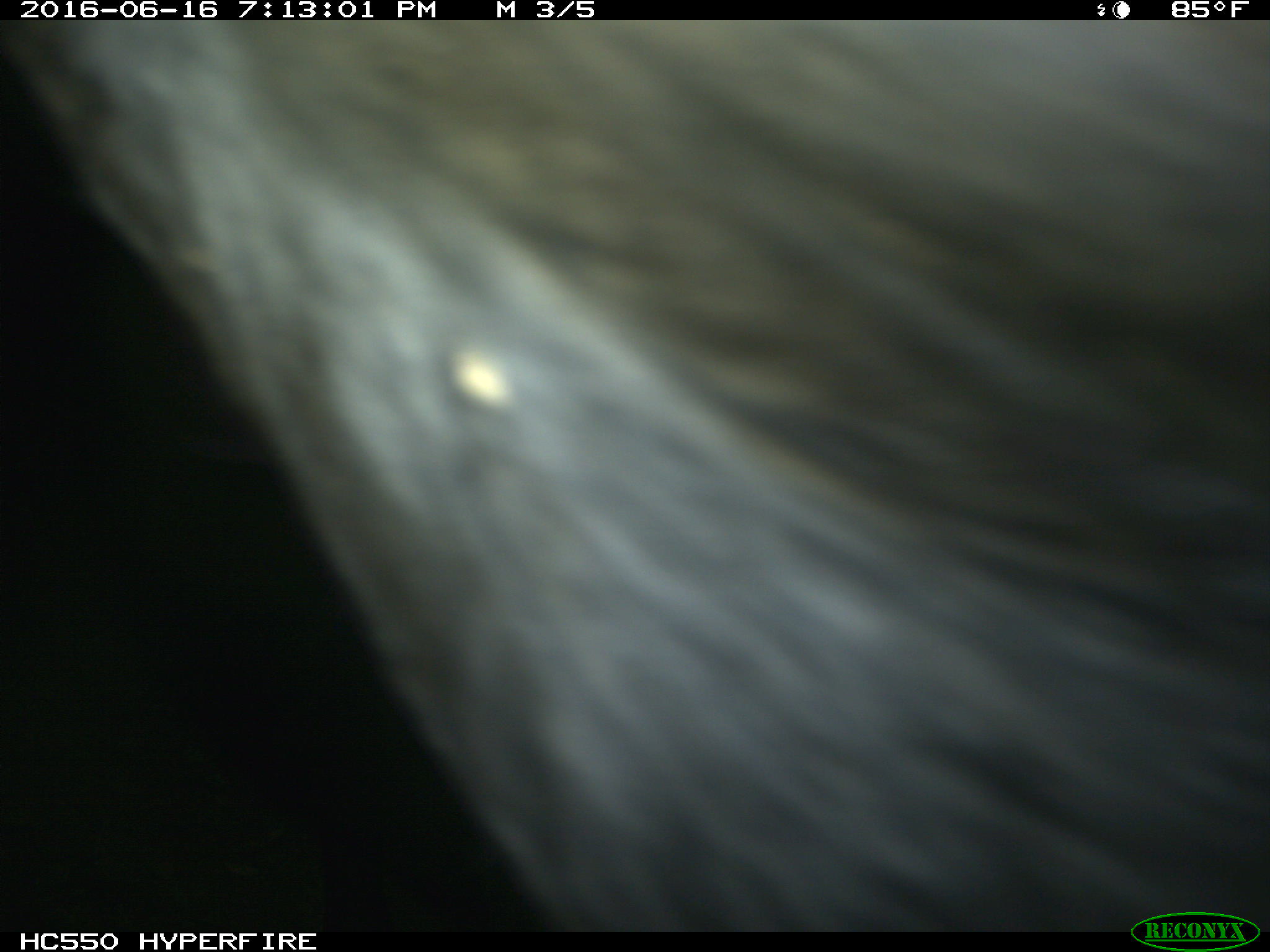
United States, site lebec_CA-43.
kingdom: Animalia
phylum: Chordata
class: Mammalia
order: Artiodactyla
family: Bovidae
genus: Bos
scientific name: Bos taurus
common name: domestic cow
Bos taurus (domestic cow).